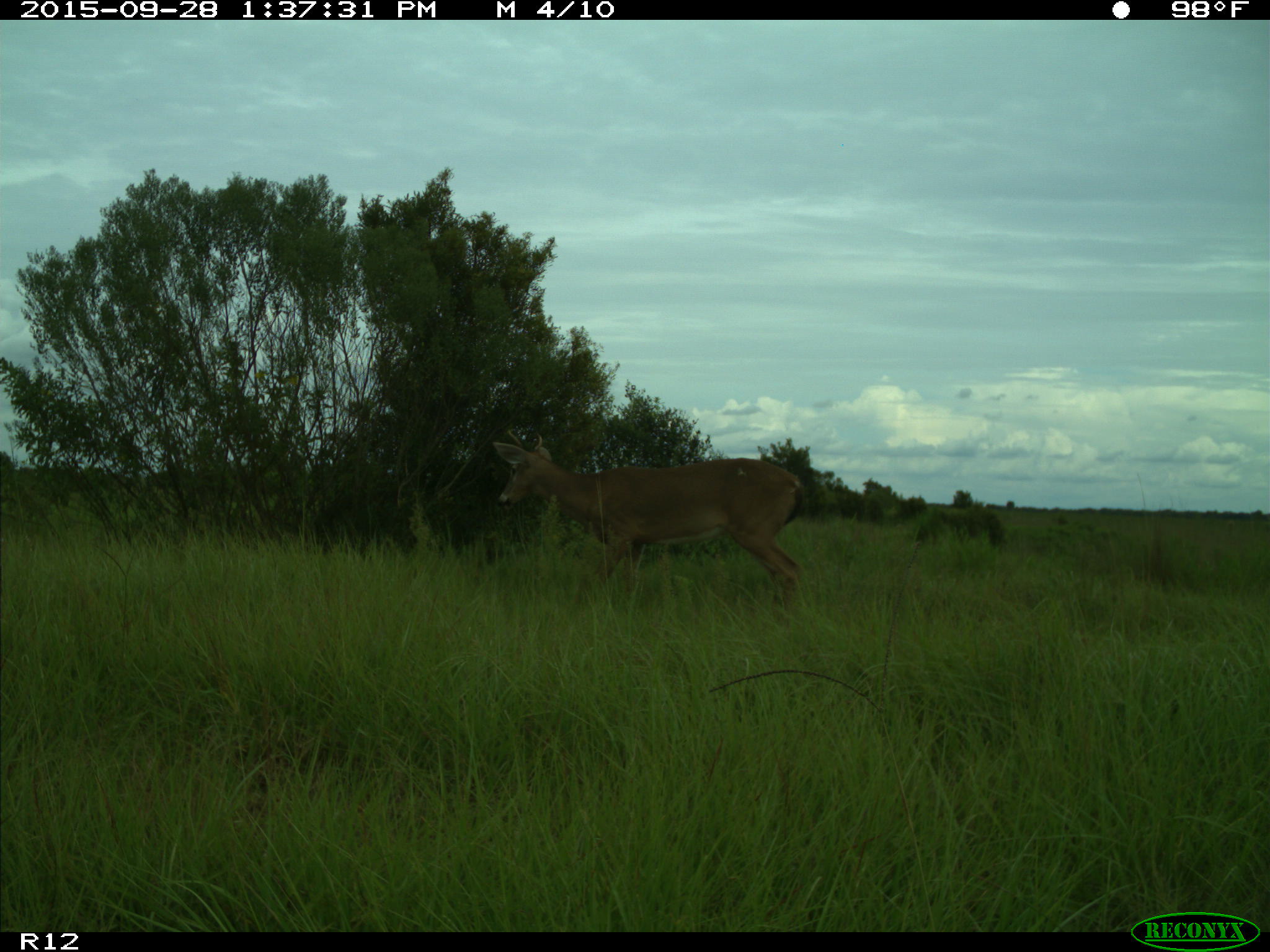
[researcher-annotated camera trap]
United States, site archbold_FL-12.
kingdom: Animalia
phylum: Chordata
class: Mammalia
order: Artiodactyla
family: Cervidae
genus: Odocoileus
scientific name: Odocoileus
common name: deer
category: unidentified deer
Unidentified deer (deer) (Odocoileus).